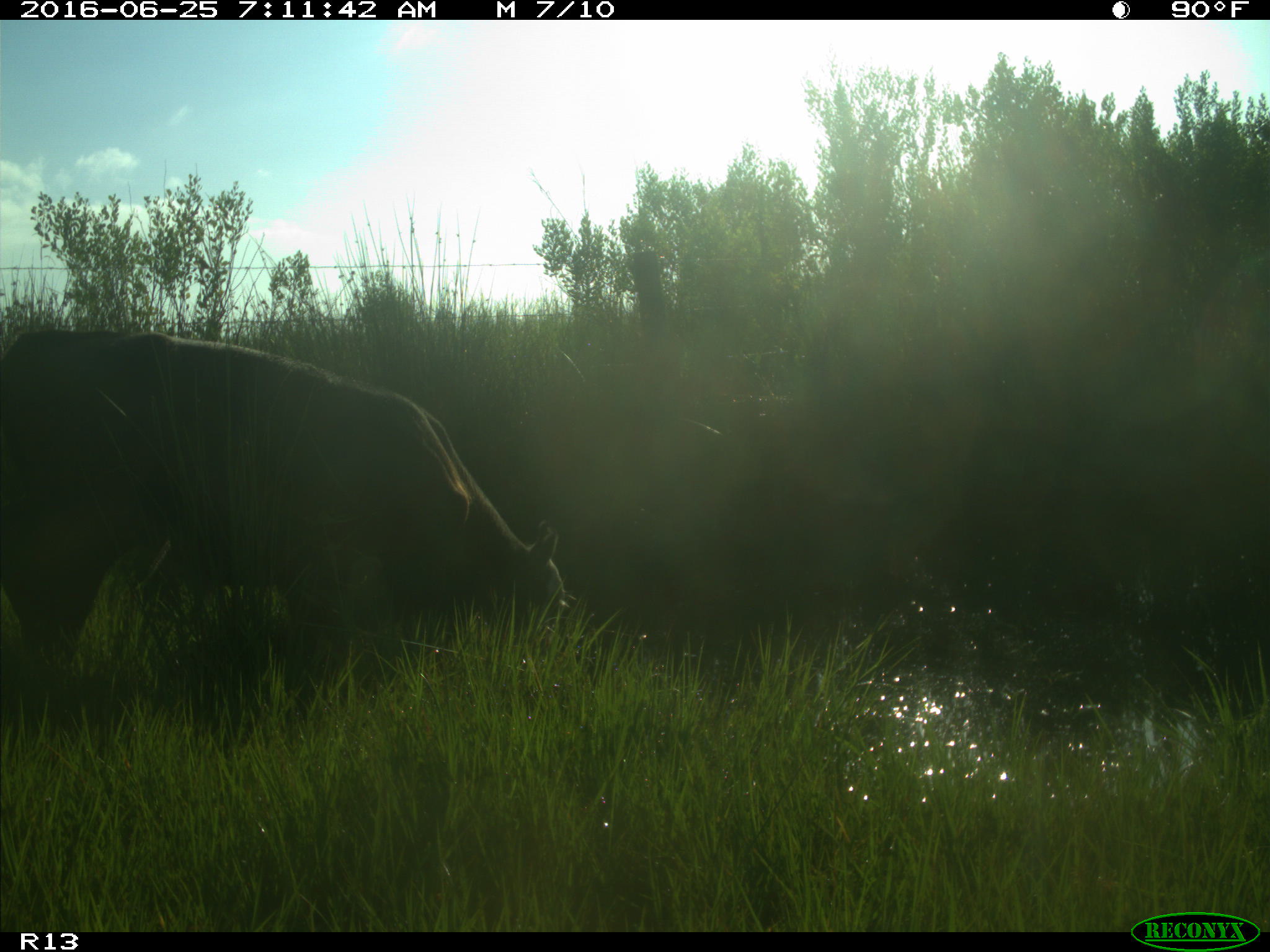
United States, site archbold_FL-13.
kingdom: Animalia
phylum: Chordata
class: Mammalia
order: Artiodactyla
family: Bovidae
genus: Bos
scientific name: Bos taurus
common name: domestic cow